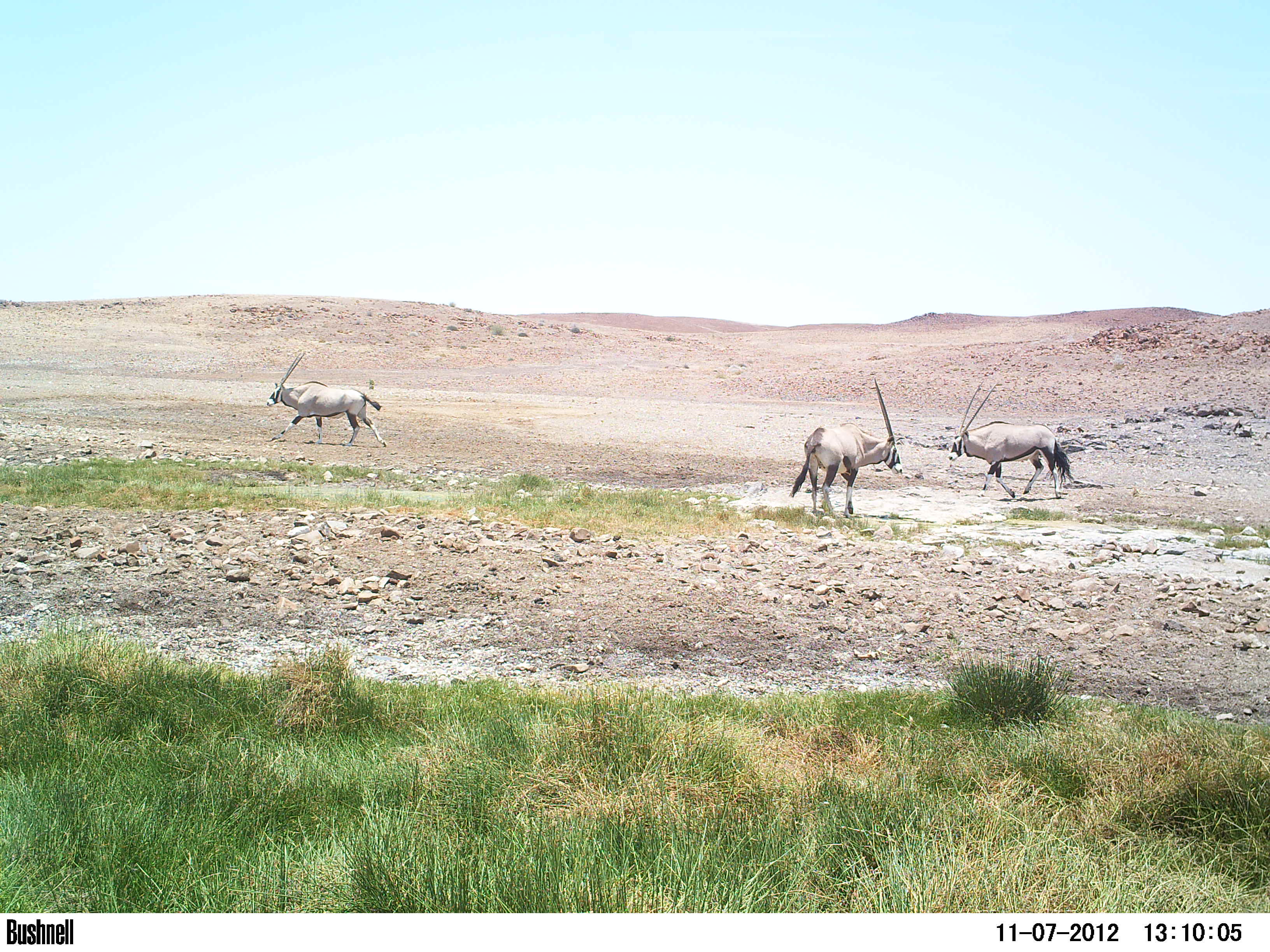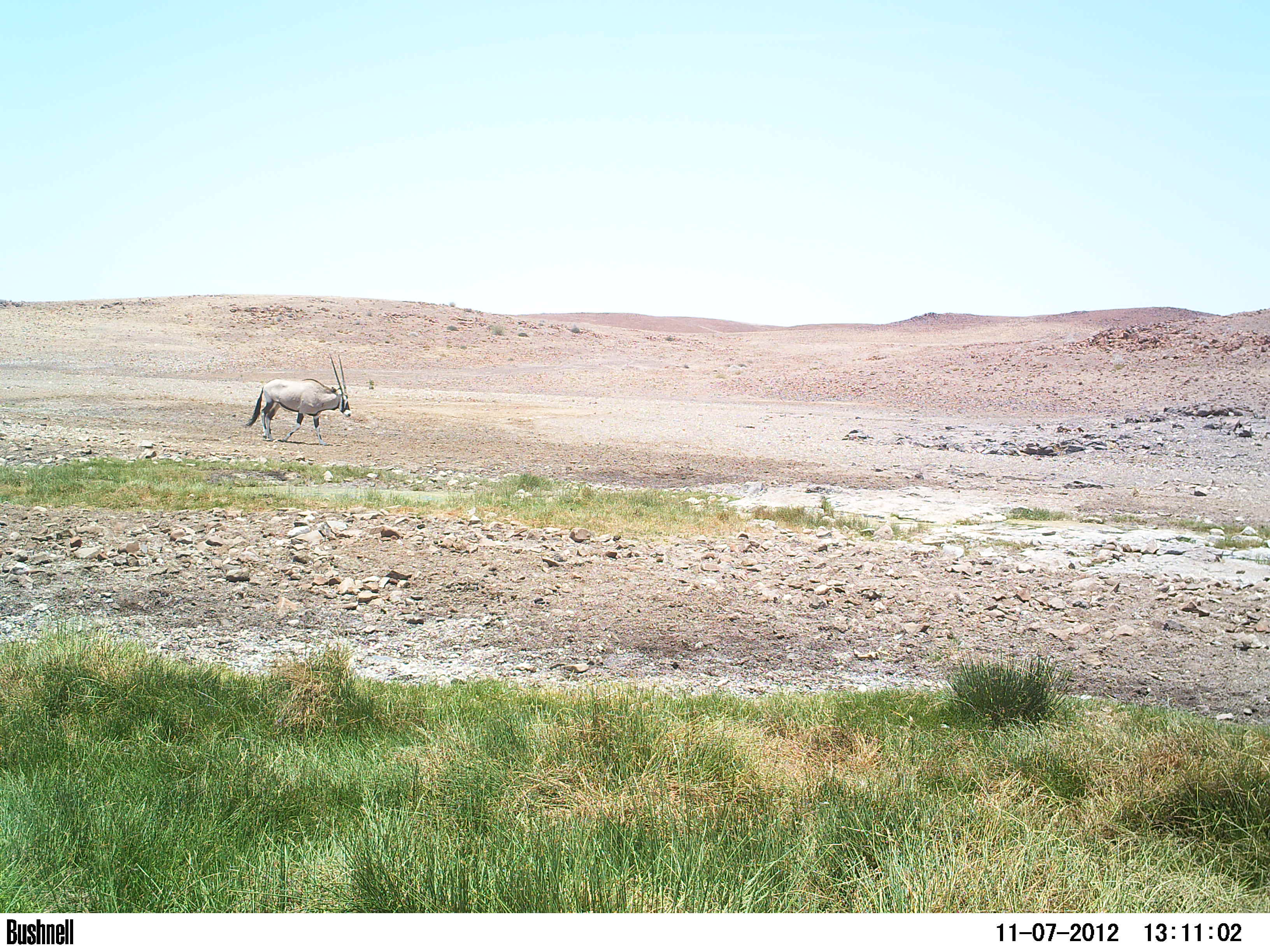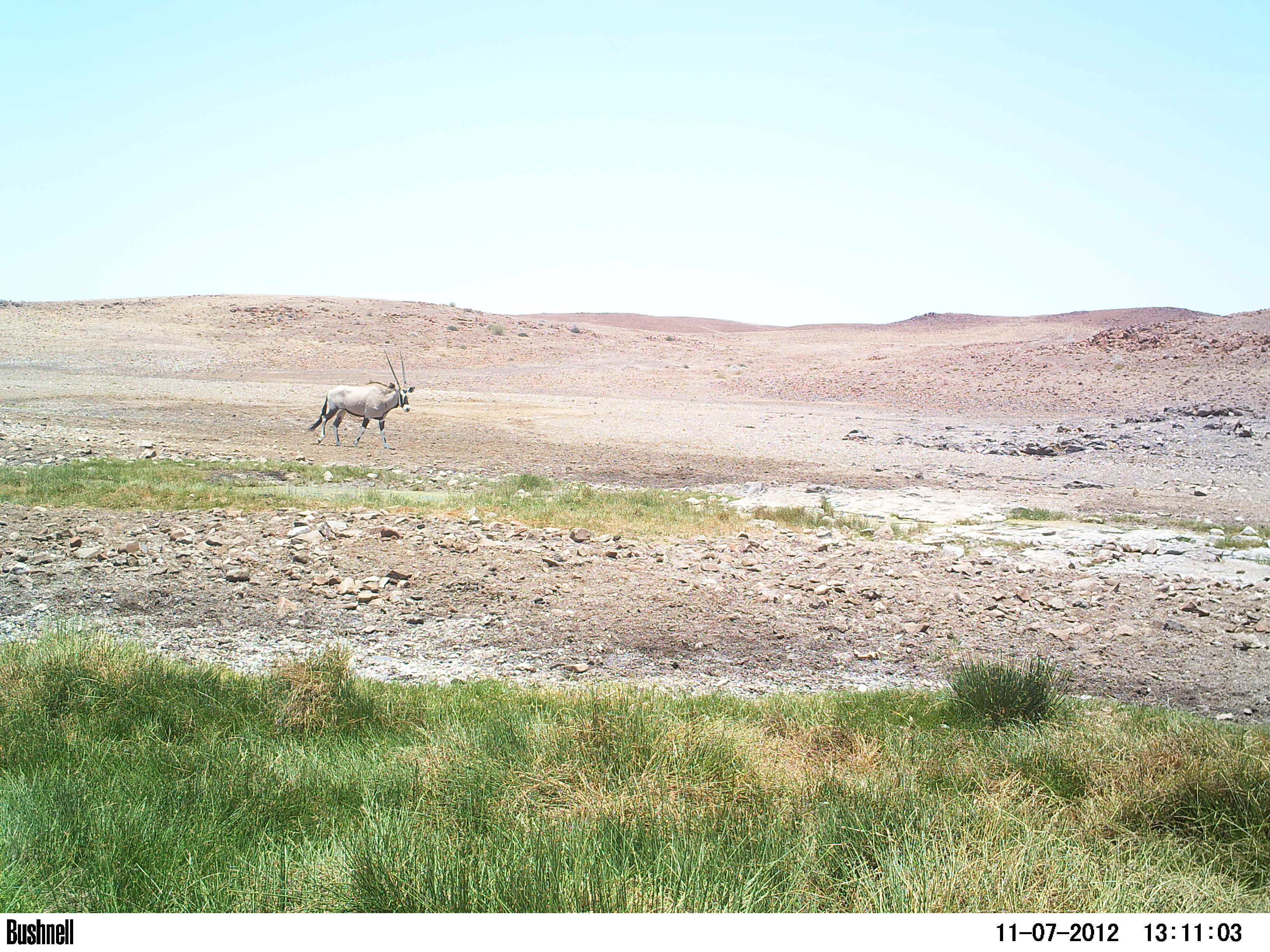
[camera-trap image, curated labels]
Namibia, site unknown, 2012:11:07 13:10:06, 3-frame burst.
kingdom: Animalia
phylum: Chordata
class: Mammalia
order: Artiodactyla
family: Bovidae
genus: Oryx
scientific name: Oryx gazella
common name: gemsbok